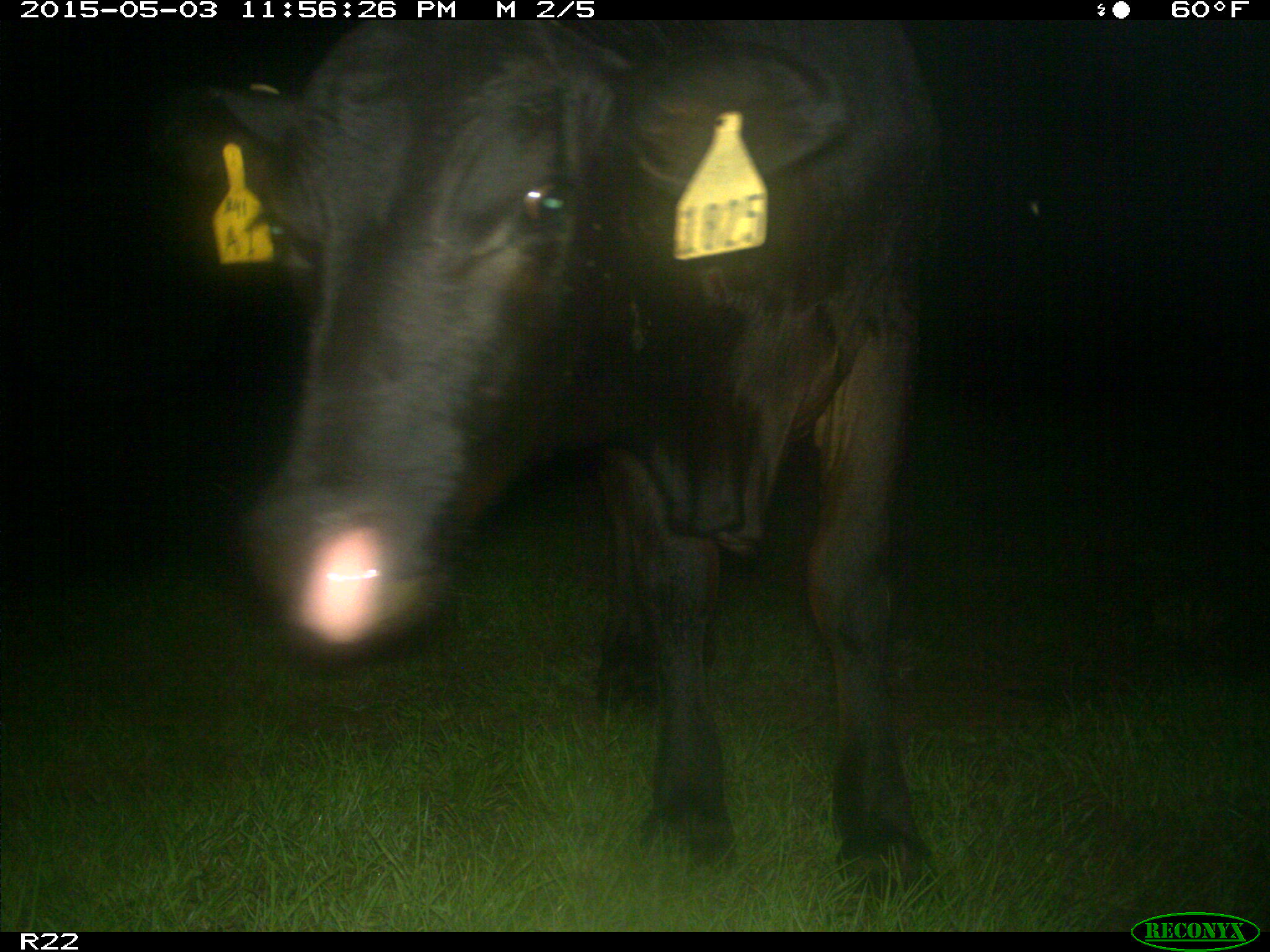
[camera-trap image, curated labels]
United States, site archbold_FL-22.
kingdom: Animalia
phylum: Chordata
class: Mammalia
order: Artiodactyla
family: Bovidae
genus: Bos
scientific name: Bos taurus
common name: domestic cow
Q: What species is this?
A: Bos taurus (domestic cow).